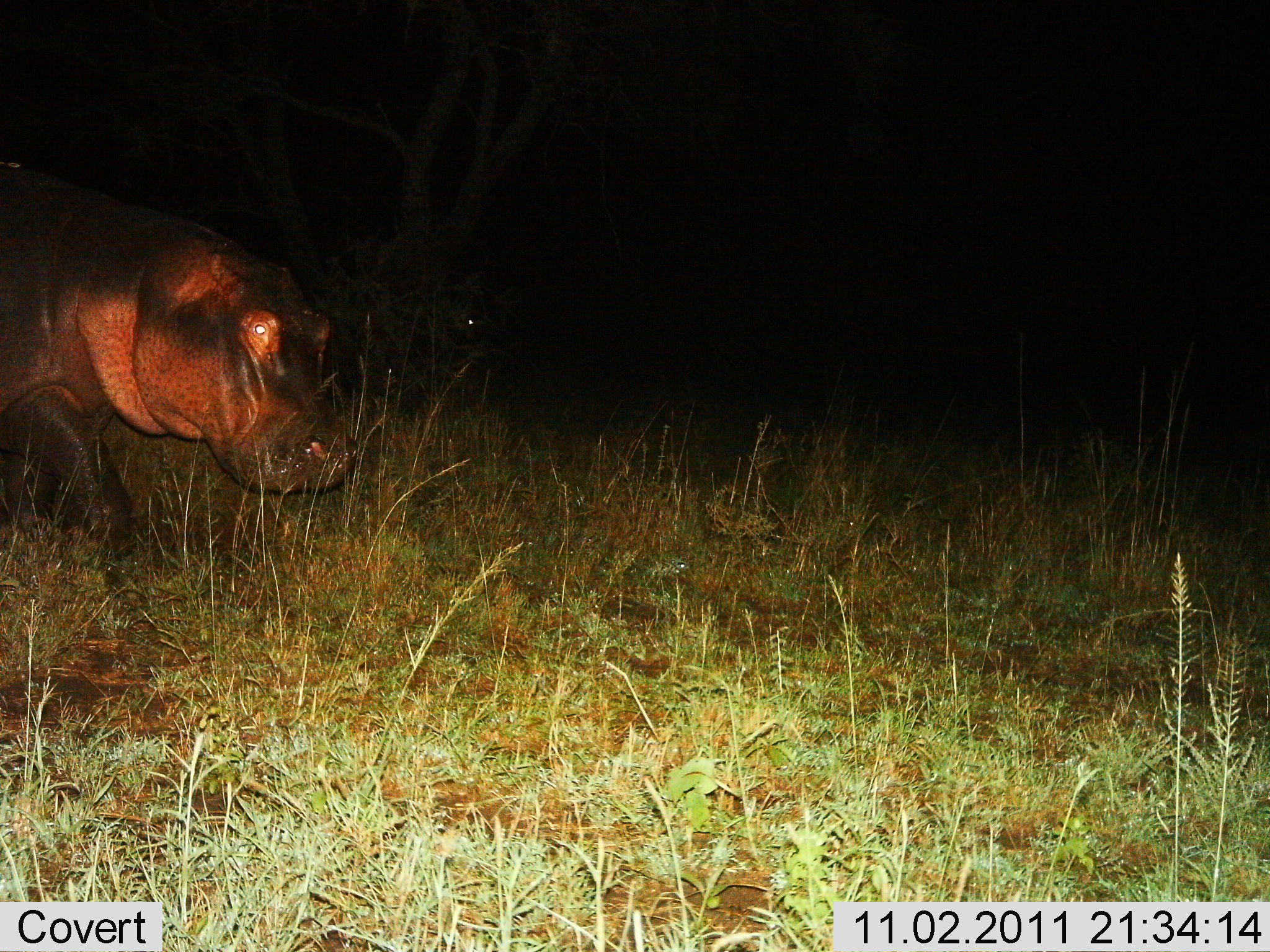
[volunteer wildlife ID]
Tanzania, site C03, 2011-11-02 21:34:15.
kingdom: Animalia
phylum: Chordata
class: Mammalia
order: Artiodactyla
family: Hippopotamidae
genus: Hippopotamus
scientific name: Hippopotamus amphibius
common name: hippopotamus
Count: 1.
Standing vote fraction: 21%.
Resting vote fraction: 0%.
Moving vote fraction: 86%.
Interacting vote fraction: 0%.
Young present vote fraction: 0%.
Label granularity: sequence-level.